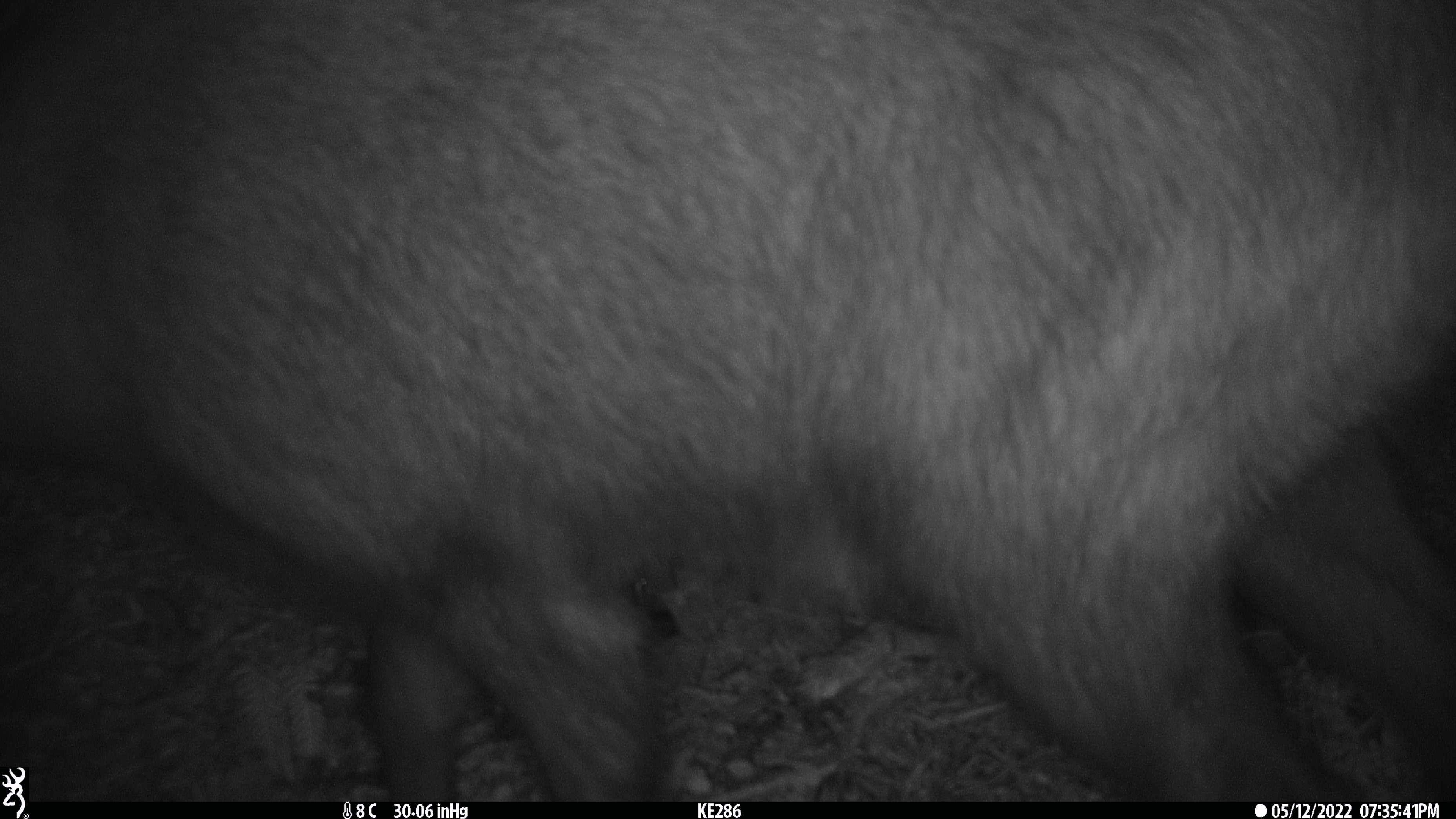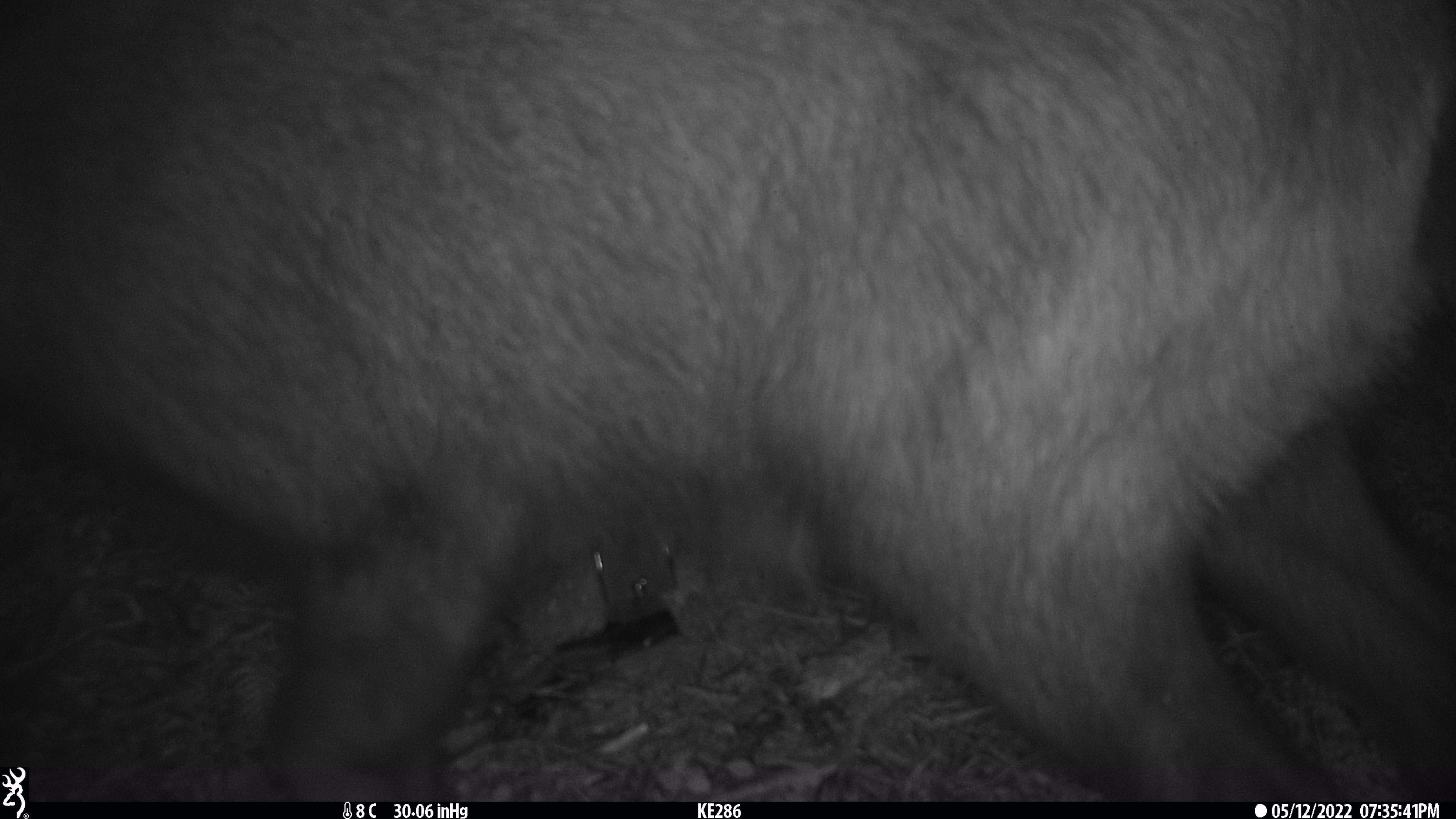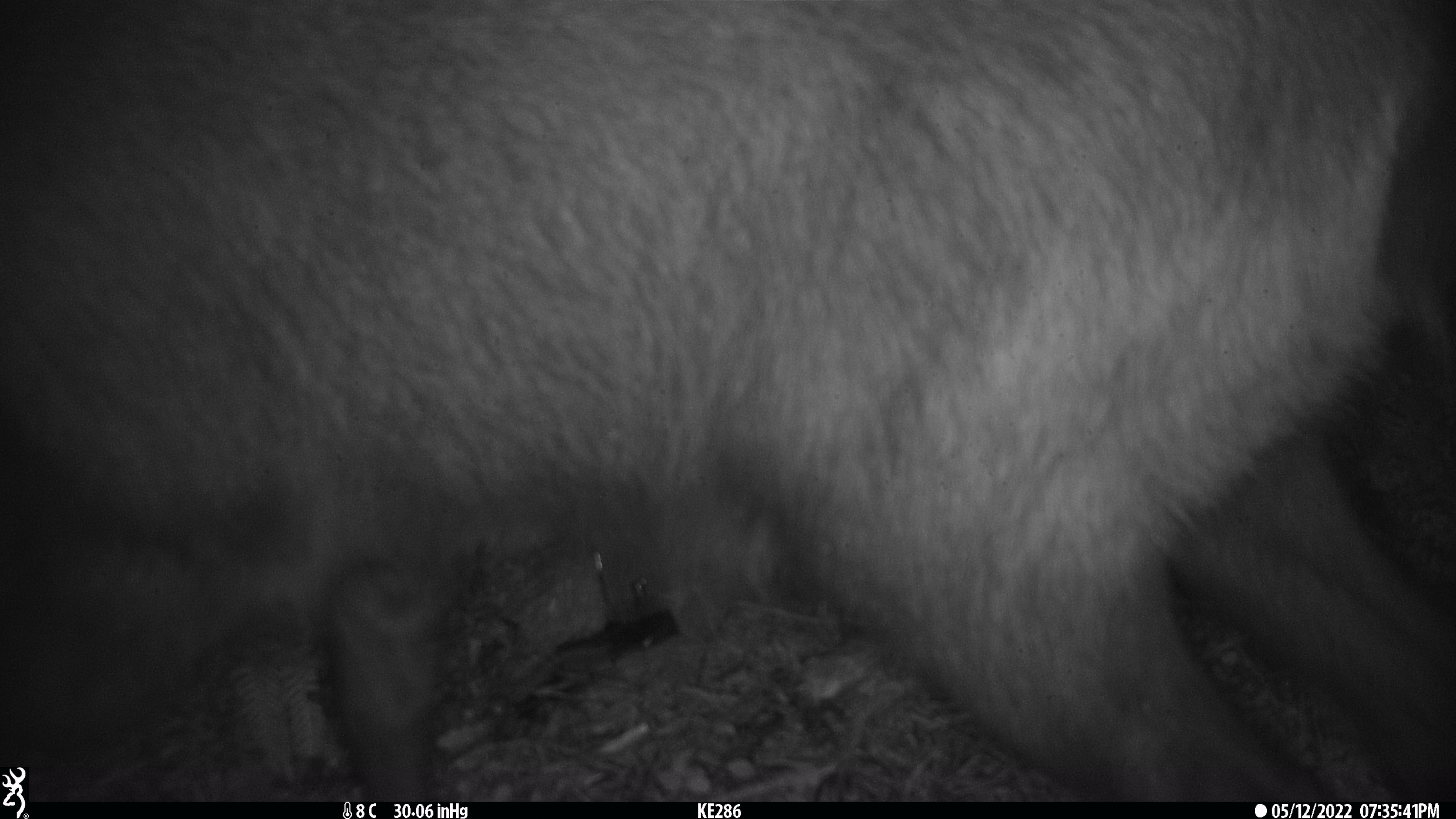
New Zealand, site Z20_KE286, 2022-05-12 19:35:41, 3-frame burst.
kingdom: Animalia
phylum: Chordata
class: Mammalia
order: Artiodactyla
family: Bovidae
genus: Rupicapra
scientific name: Rupicapra rupicapra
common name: alpine chamois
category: chamois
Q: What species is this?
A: Chamois (alpine chamois) (Rupicapra rupicapra).